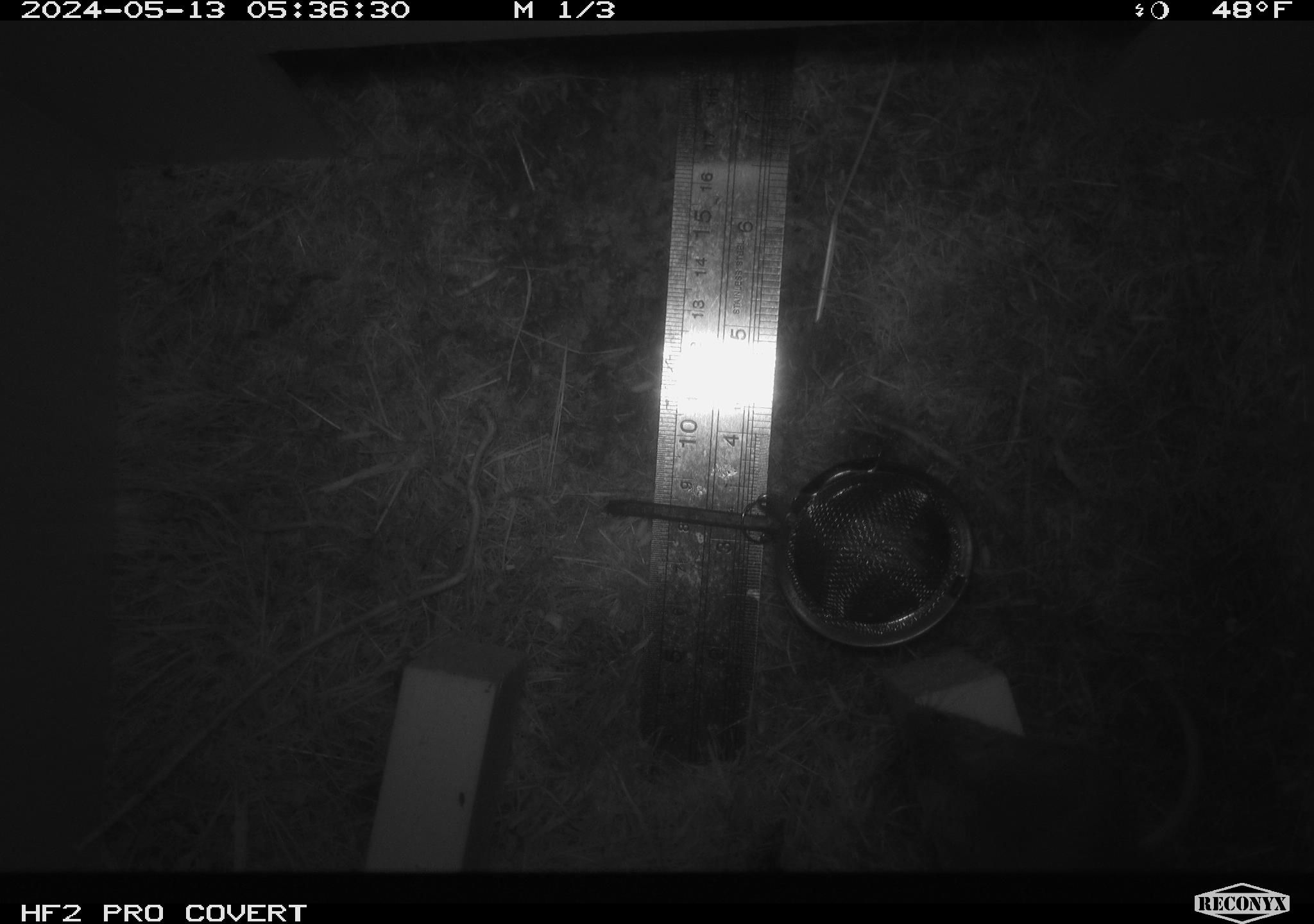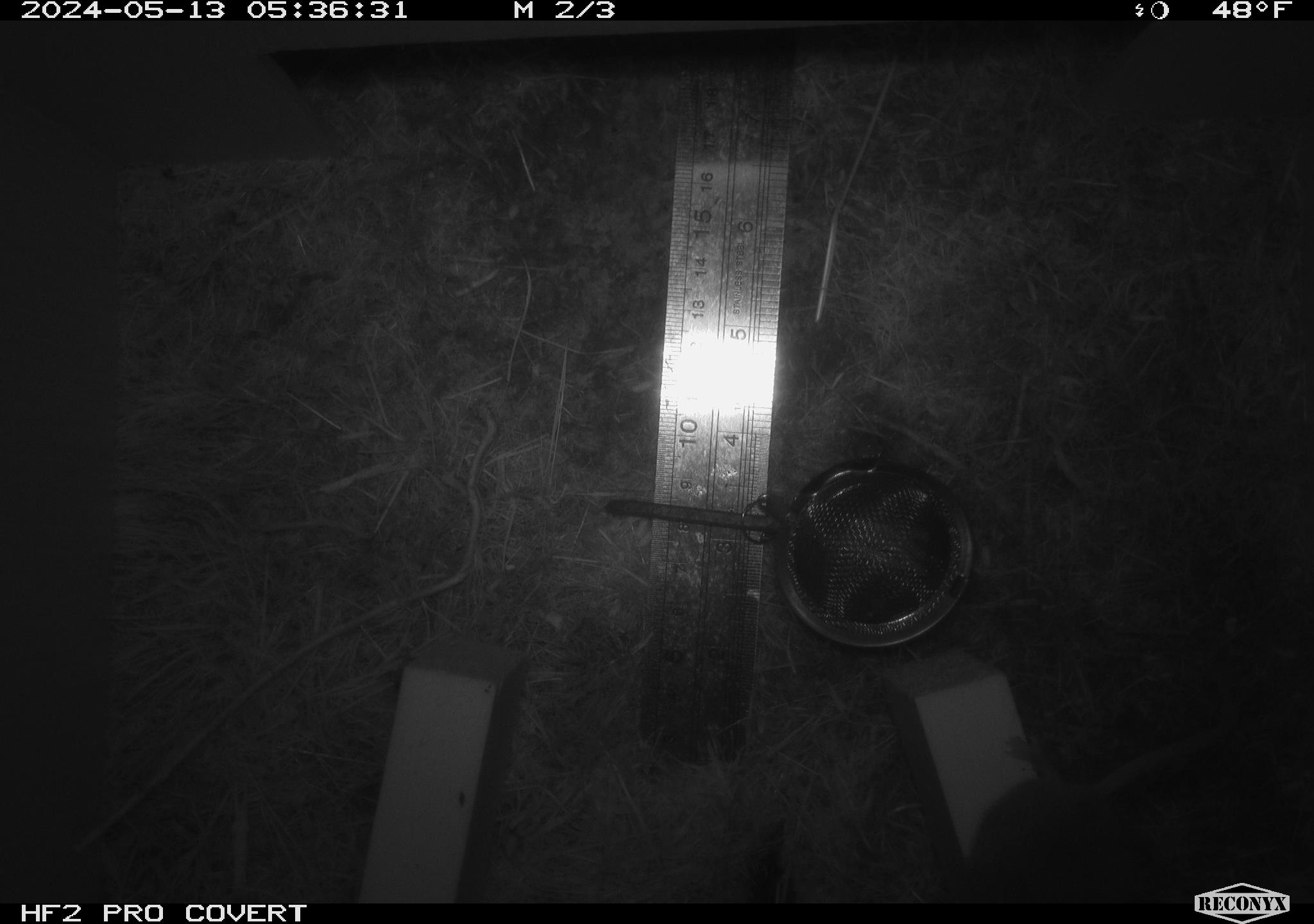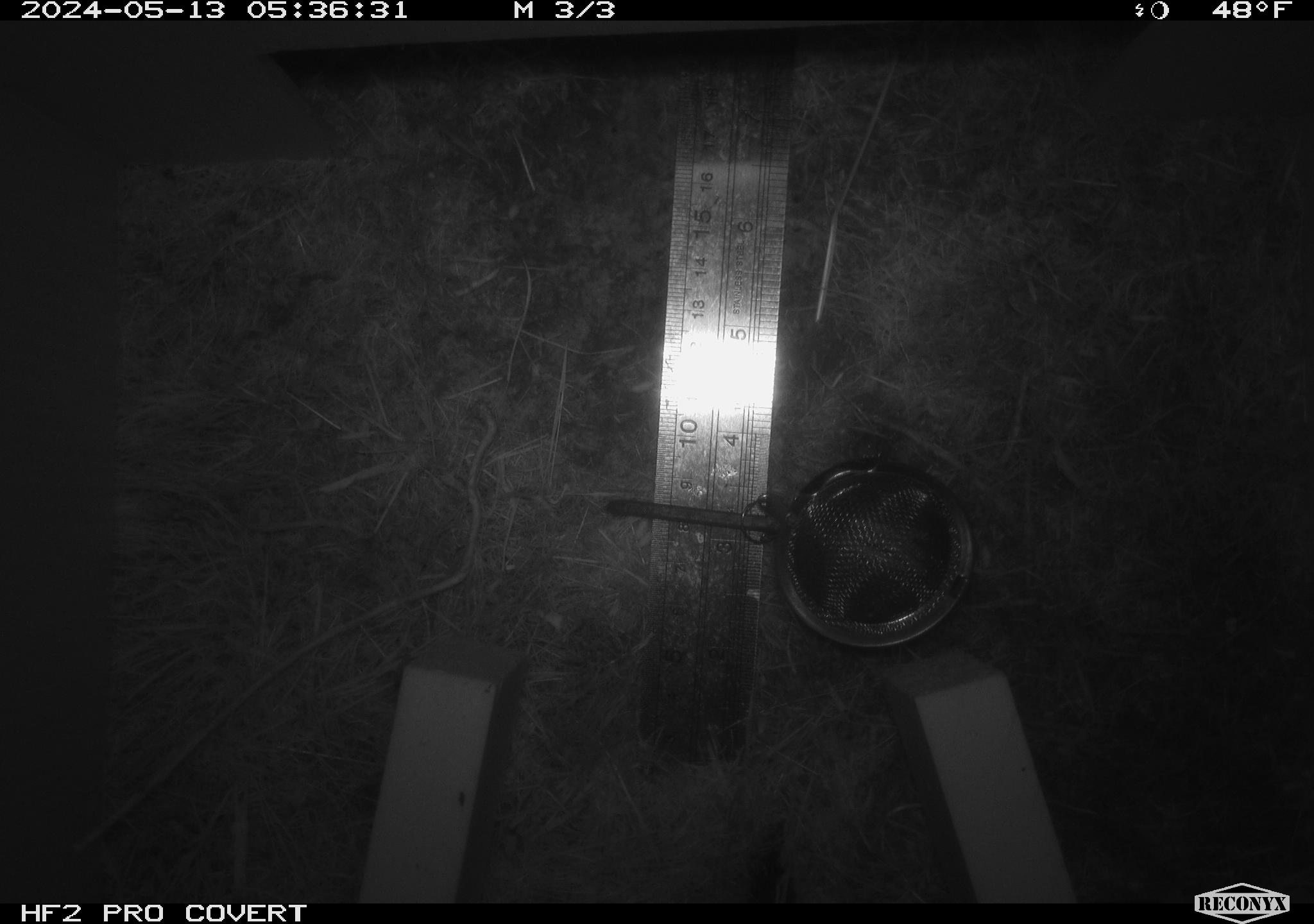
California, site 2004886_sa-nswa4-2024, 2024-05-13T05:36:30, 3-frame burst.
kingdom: Animalia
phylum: Chordata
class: Mammalia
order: Rodentia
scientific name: Rodentia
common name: mouse species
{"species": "mouse species (Rodentia)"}